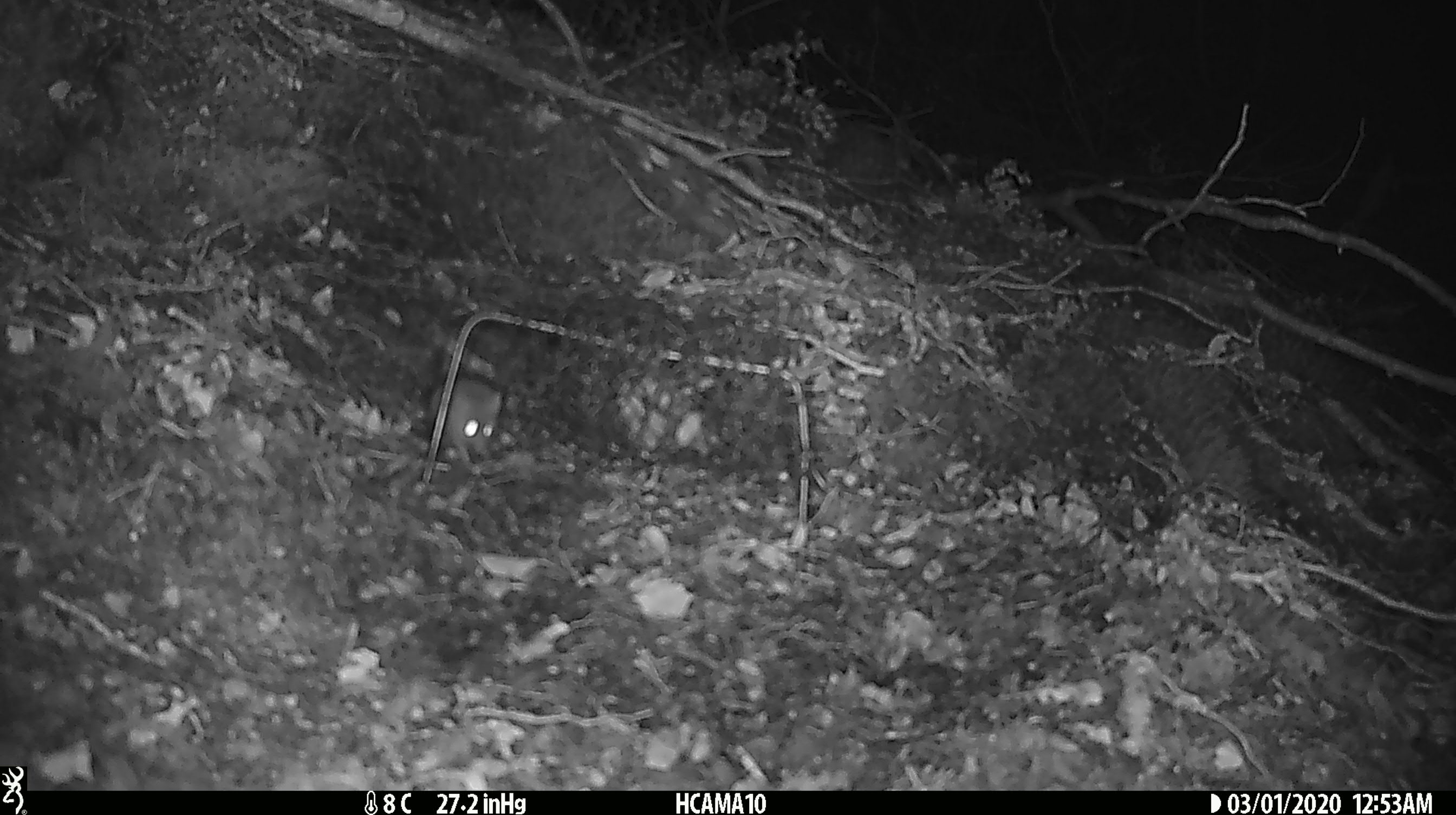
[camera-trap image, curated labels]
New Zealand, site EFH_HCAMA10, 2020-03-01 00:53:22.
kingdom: Animalia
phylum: Chordata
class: Mammalia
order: Rodentia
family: Muridae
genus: Mus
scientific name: Mus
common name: mouse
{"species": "mouse (Mus)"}